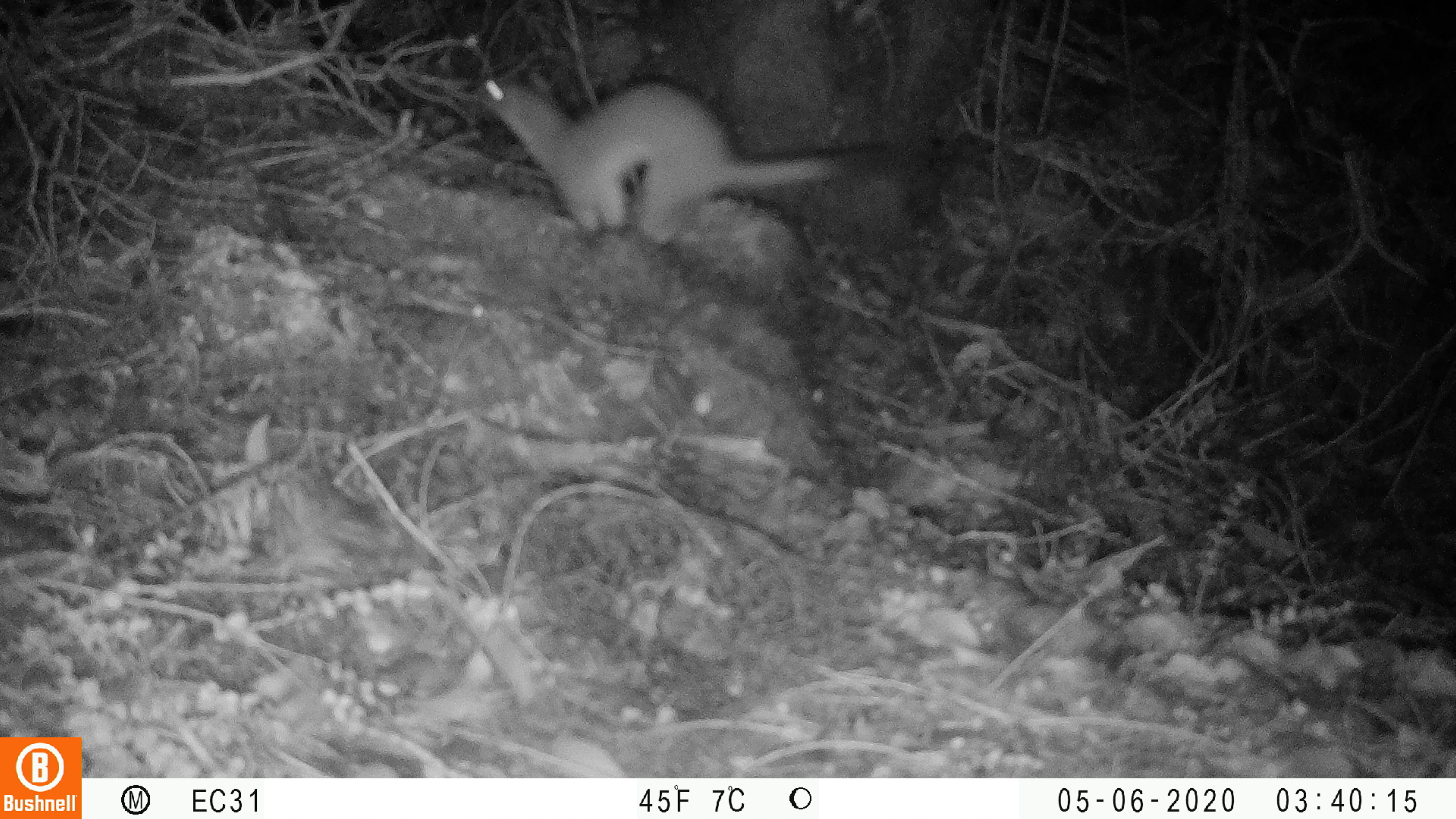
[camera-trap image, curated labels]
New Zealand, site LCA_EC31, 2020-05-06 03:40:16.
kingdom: Animalia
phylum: Chordata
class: Mammalia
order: Carnivora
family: Mustelidae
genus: Mustela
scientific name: Mustela erminea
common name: stoat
Stoat (Mustela erminea).